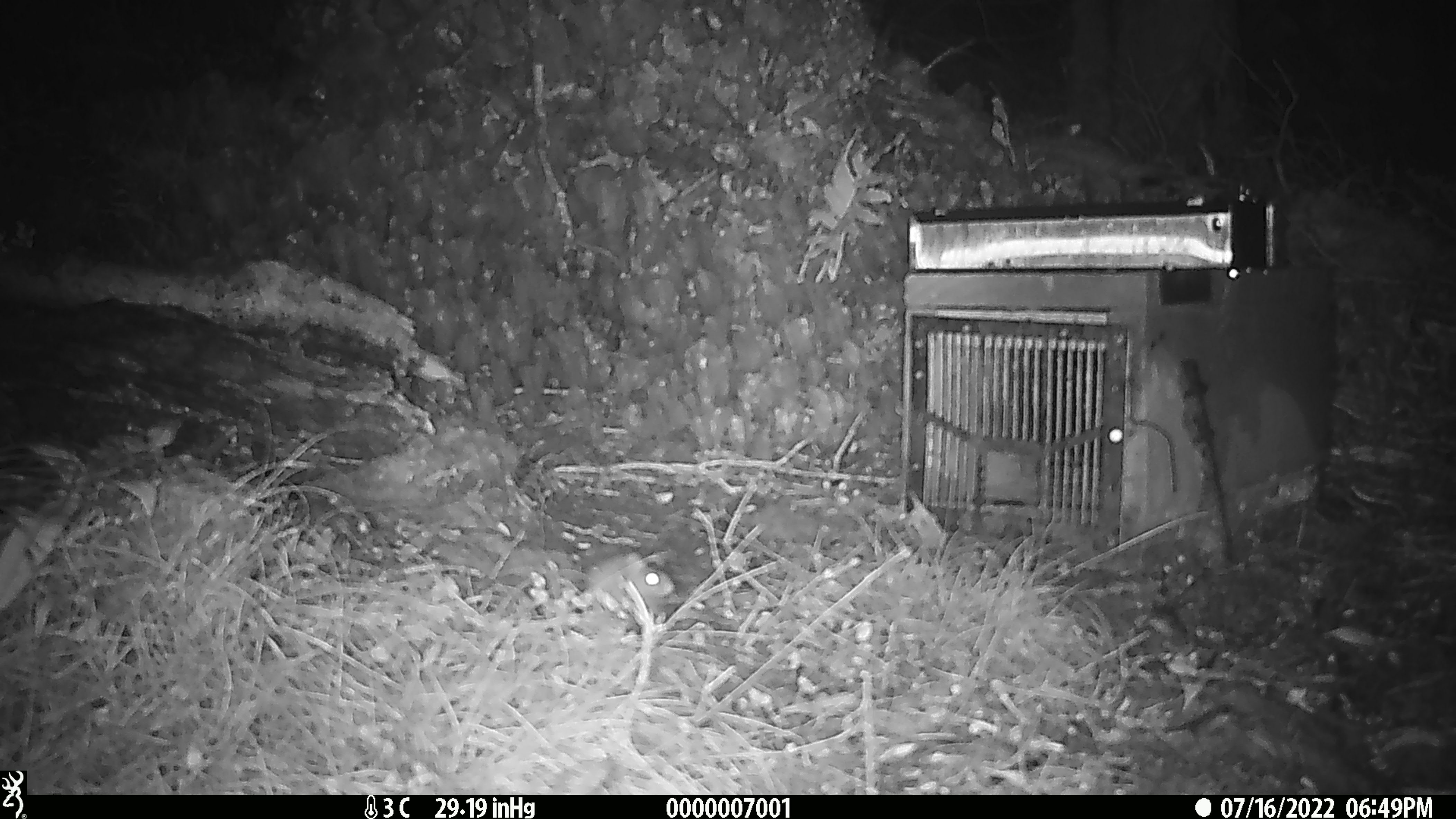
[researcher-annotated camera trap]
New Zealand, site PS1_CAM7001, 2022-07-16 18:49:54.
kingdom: Animalia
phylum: Chordata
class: Mammalia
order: Rodentia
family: Muridae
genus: Mus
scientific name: Mus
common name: mouse